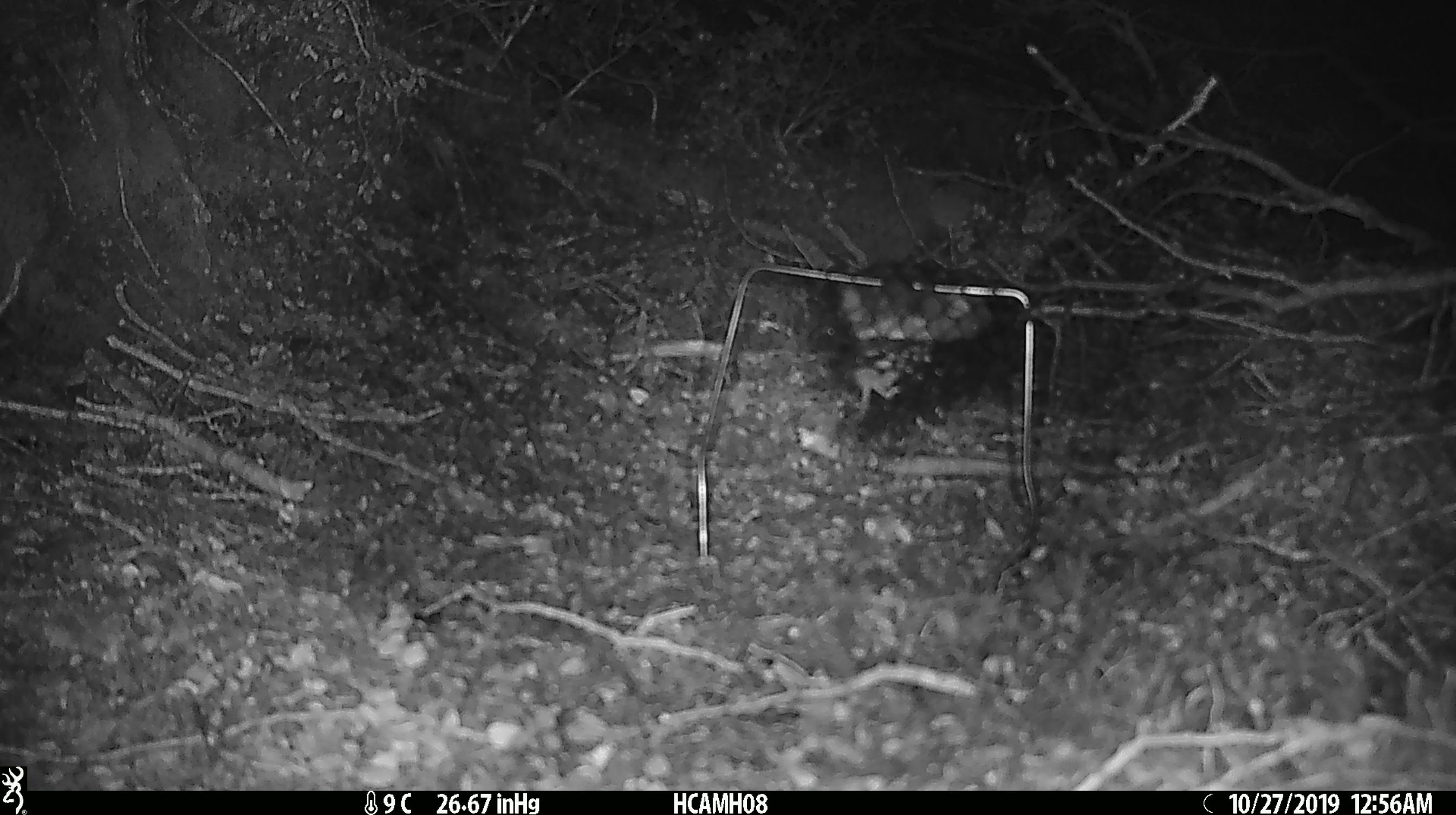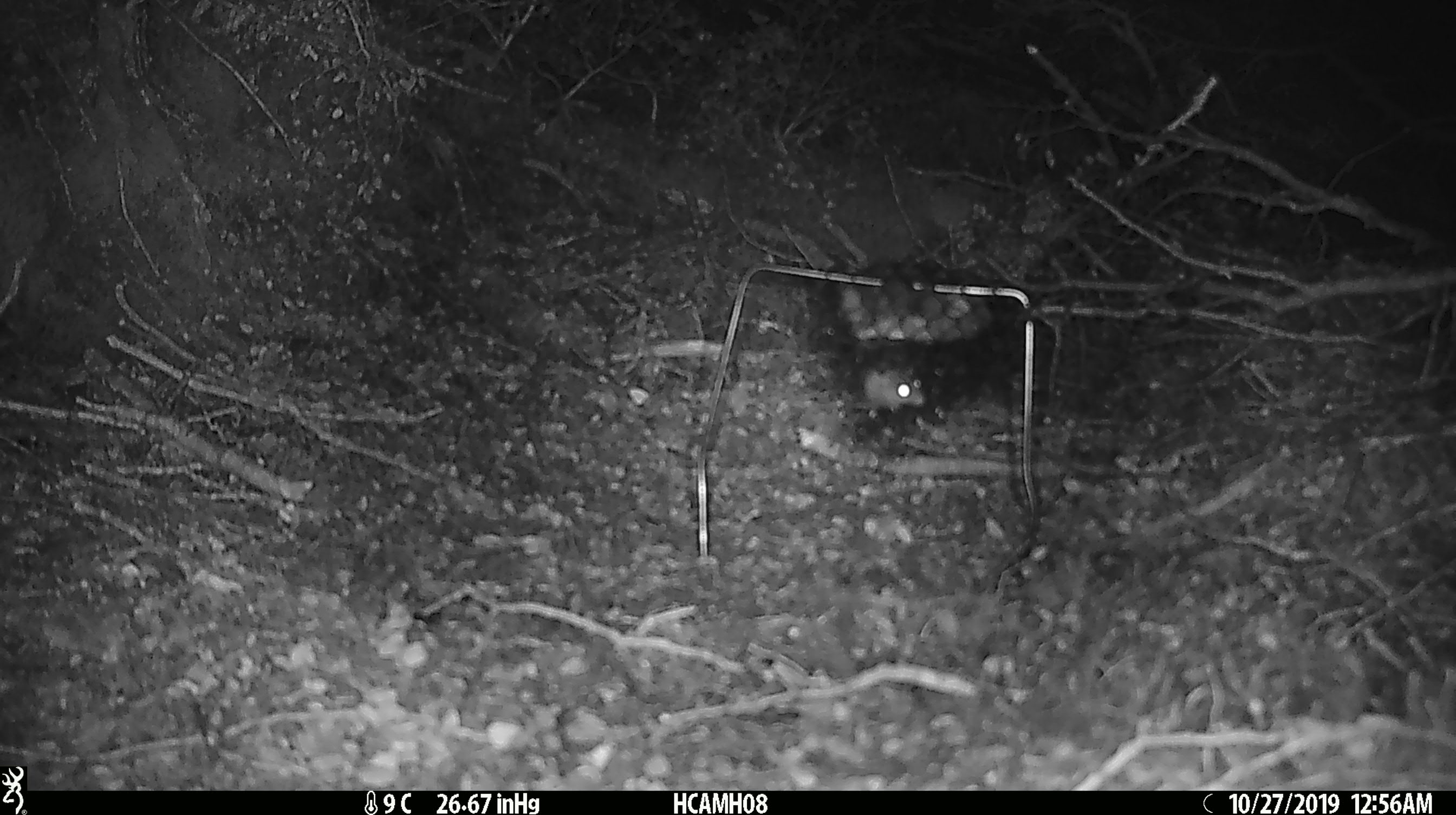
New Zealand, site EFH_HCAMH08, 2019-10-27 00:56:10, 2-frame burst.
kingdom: Animalia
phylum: Chordata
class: Mammalia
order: Rodentia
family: Muridae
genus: Mus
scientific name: Mus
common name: mouse